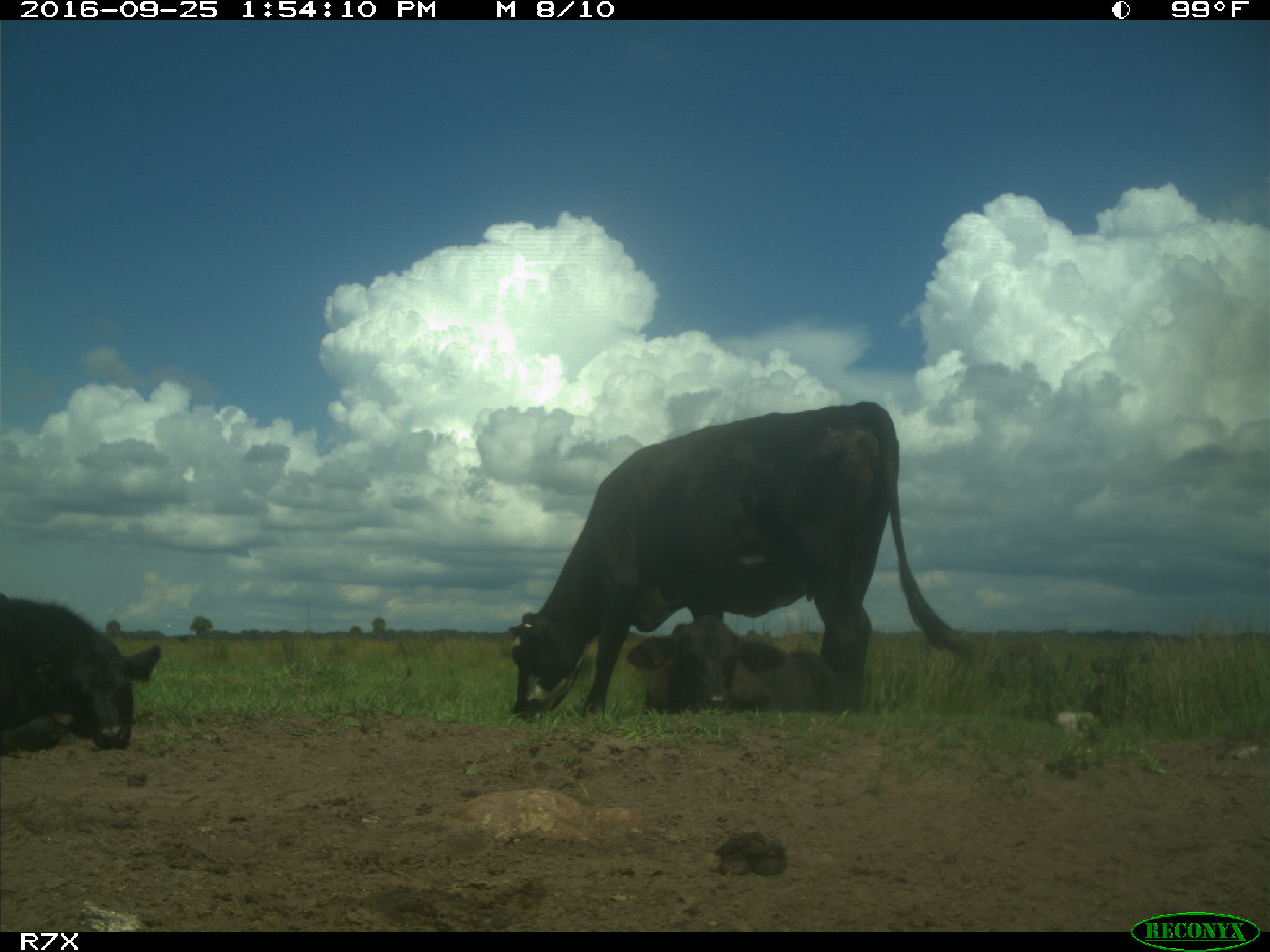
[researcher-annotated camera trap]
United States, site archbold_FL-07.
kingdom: Animalia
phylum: Chordata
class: Mammalia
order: Artiodactyla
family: Bovidae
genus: Bos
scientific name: Bos taurus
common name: domestic cow